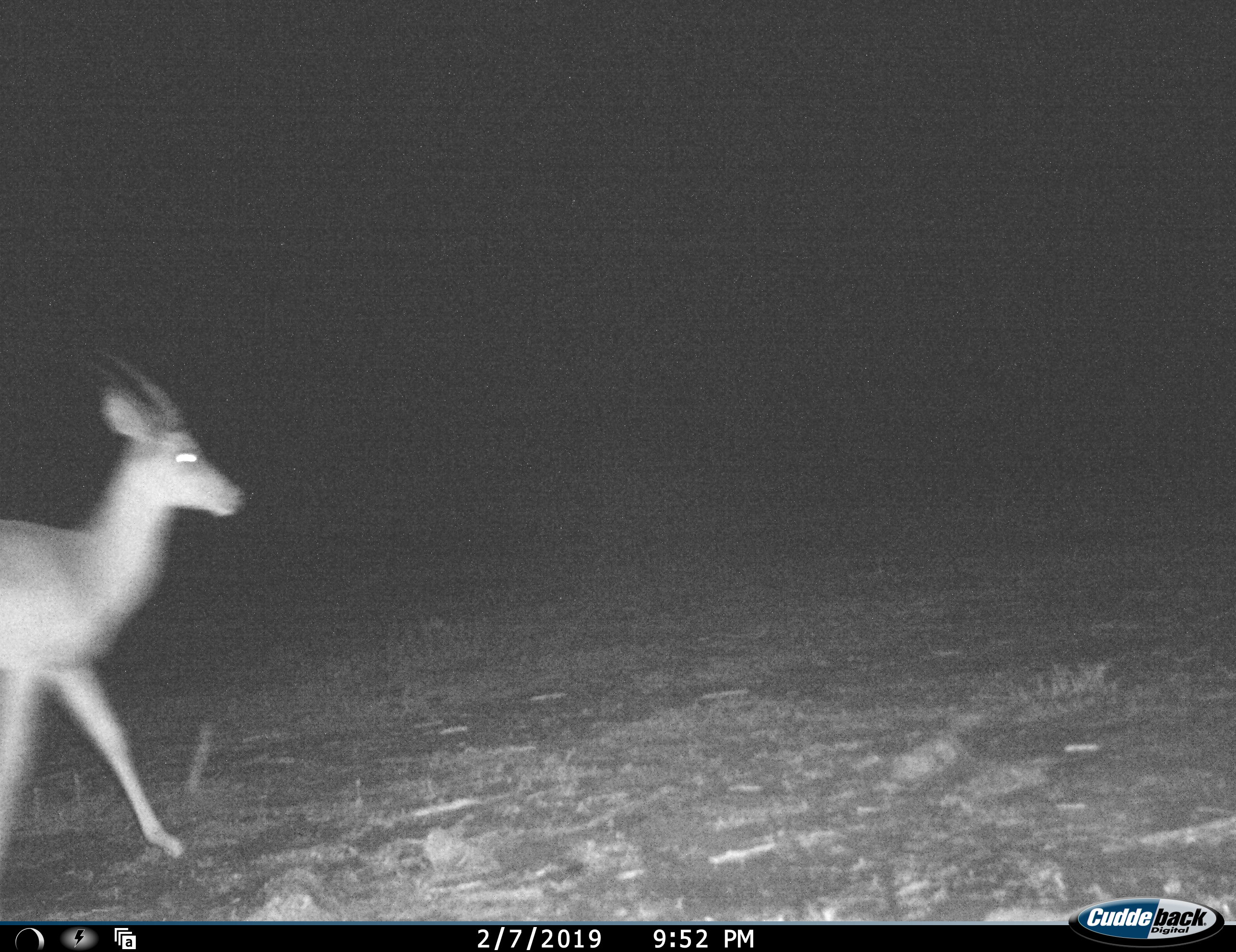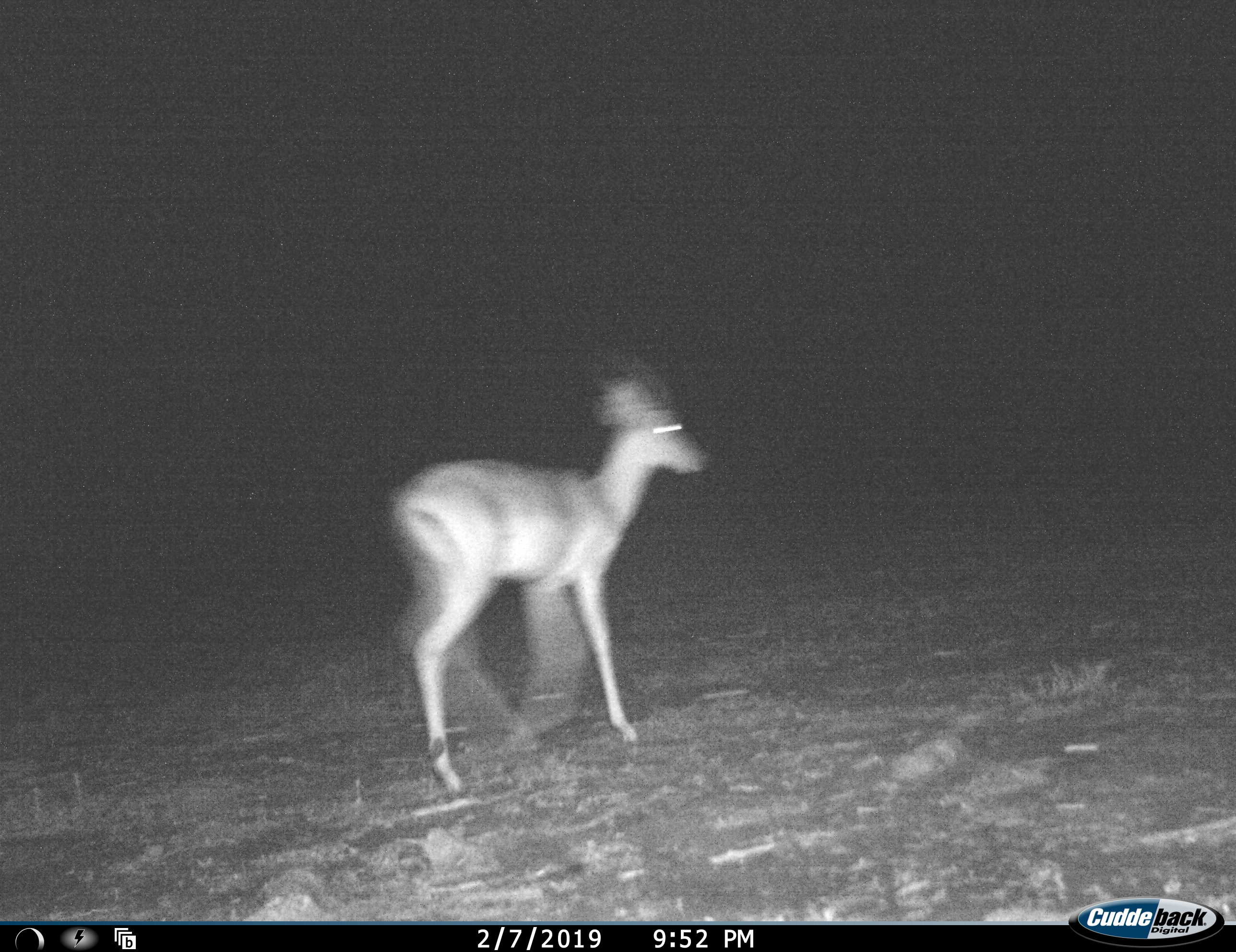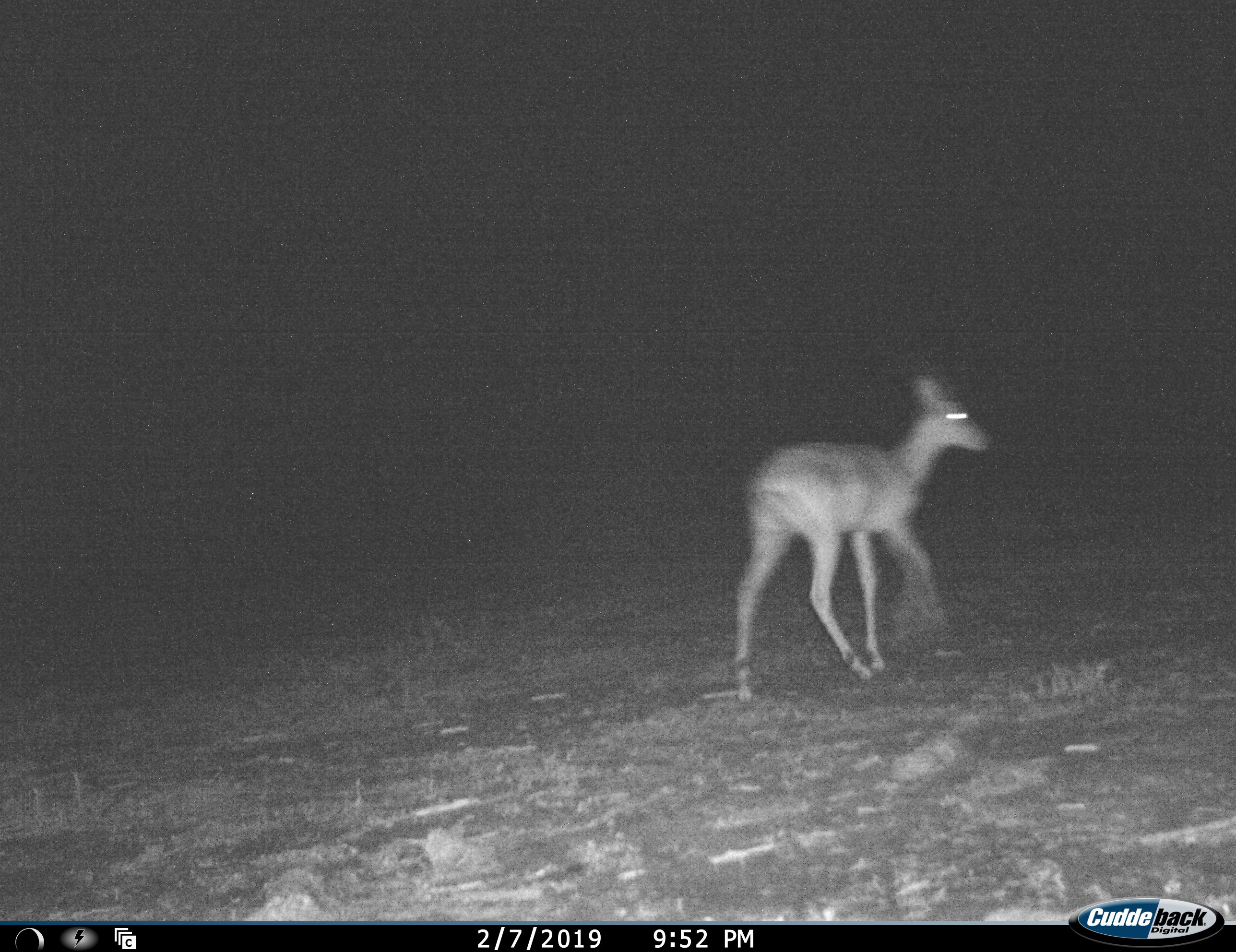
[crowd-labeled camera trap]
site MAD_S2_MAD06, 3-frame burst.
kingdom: Animalia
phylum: Chordata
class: Mammalia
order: Artiodactyla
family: Bovidae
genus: Aepyceros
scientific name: Aepyceros melampus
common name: impala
Impala (Aepyceros melampus), count 1. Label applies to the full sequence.